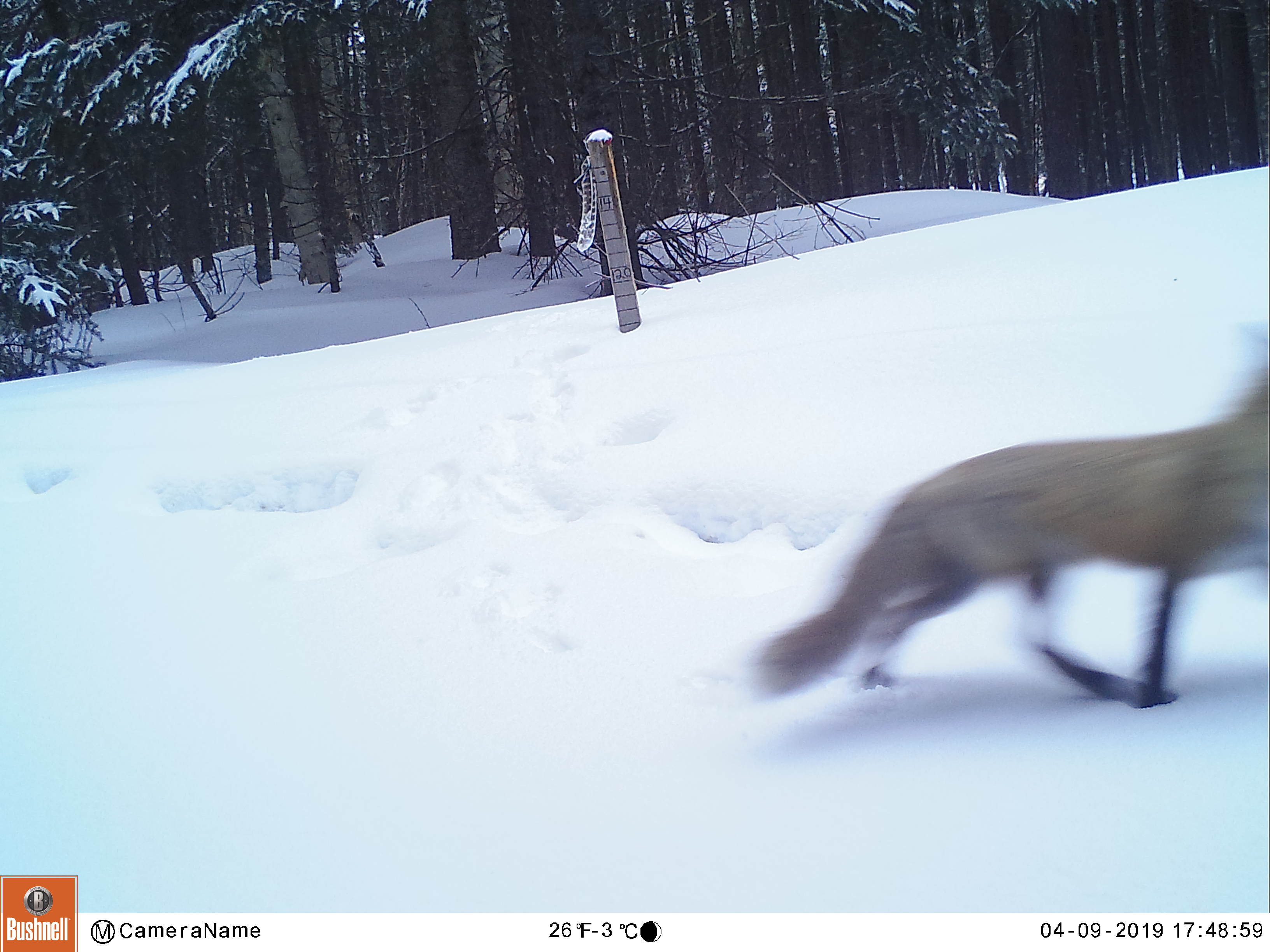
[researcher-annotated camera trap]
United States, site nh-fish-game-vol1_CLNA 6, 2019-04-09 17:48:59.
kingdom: Animalia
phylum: Chordata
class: Mammalia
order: Carnivora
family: Canidae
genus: Vulpes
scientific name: Vulpes vulpes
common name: red fox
Red fox (Vulpes vulpes).